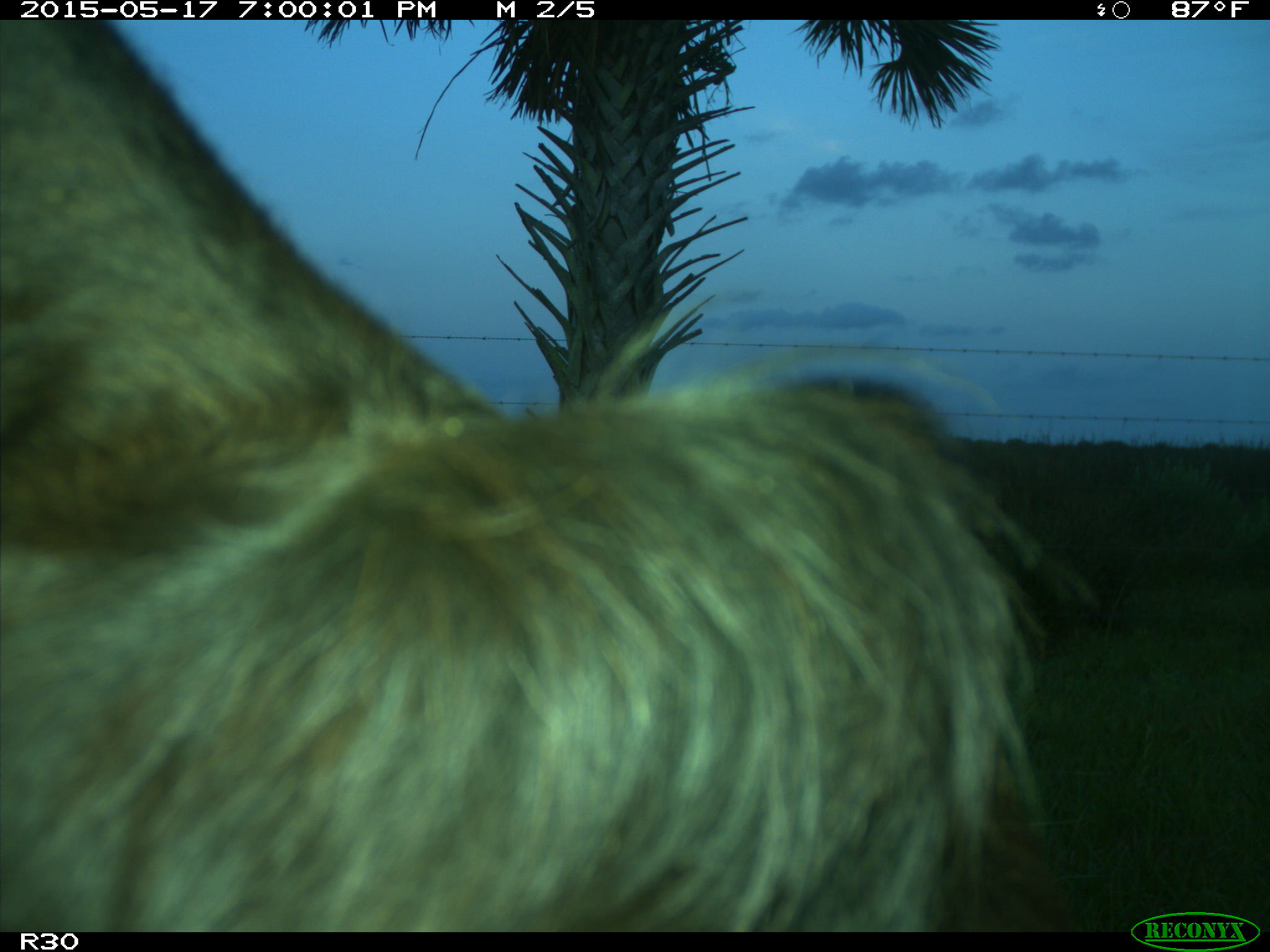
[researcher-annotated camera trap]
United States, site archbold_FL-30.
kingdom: Animalia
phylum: Chordata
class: Mammalia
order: Artiodactyla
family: Bovidae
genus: Bos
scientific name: Bos taurus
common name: domestic cow